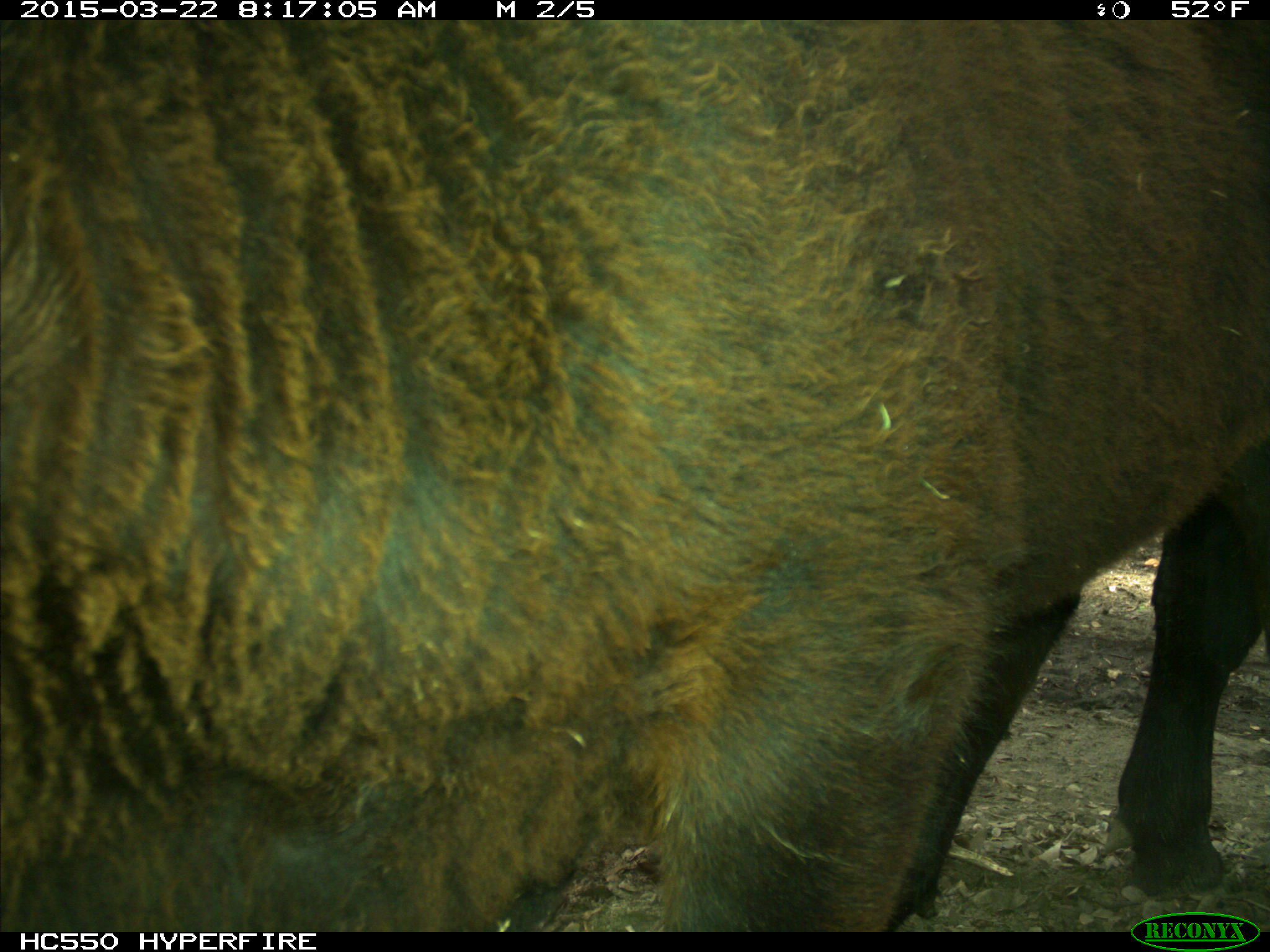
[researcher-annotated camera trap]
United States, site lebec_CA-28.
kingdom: Animalia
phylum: Chordata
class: Mammalia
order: Artiodactyla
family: Bovidae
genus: Bos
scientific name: Bos taurus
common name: domestic cow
Bos taurus (domestic cow).